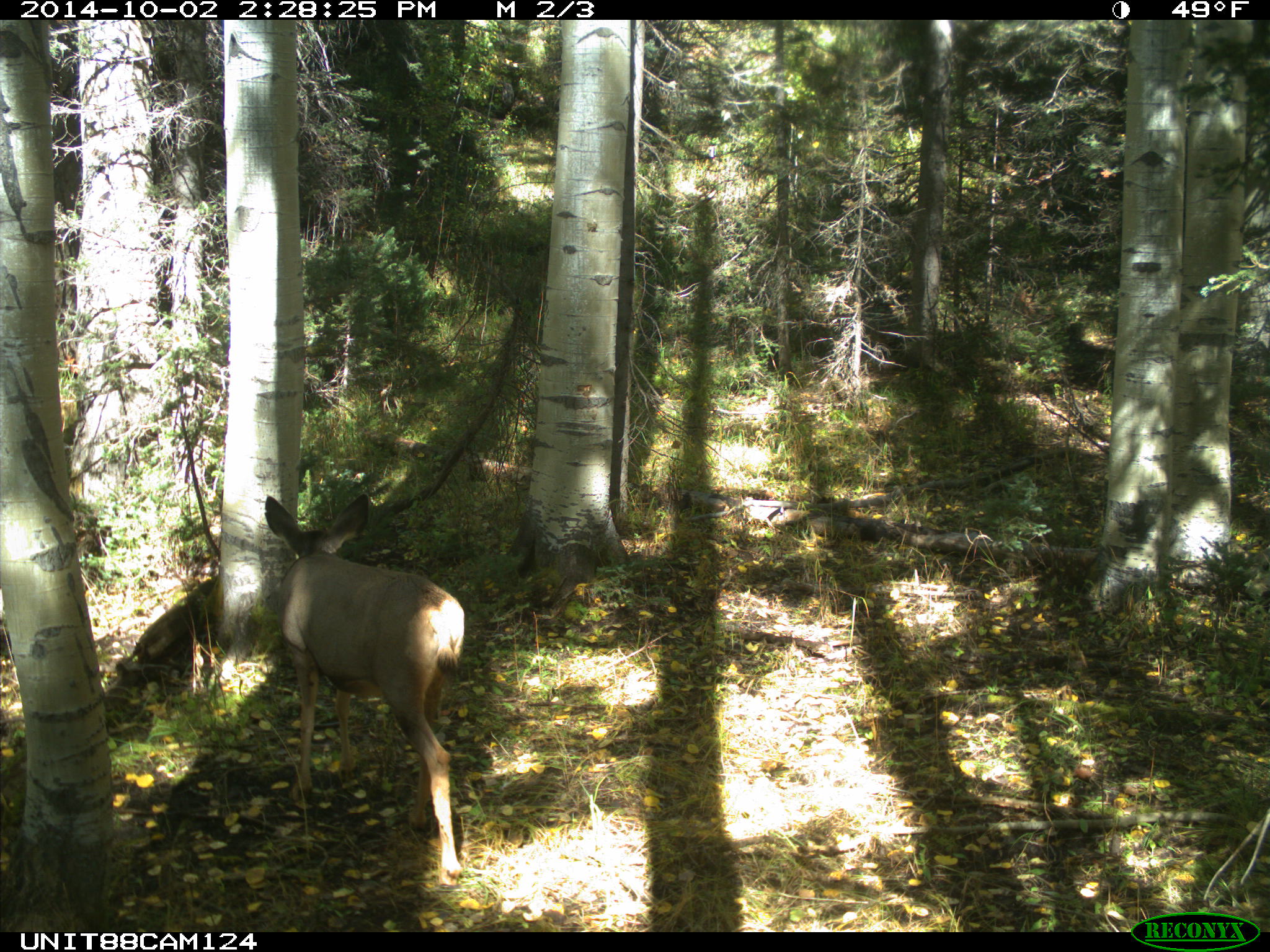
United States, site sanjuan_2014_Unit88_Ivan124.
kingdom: Animalia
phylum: Chordata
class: Mammalia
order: Artiodactyla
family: Cervidae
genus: Odocoileus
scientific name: Odocoileus hemionus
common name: mule deer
Odocoileus hemionus (mule deer).